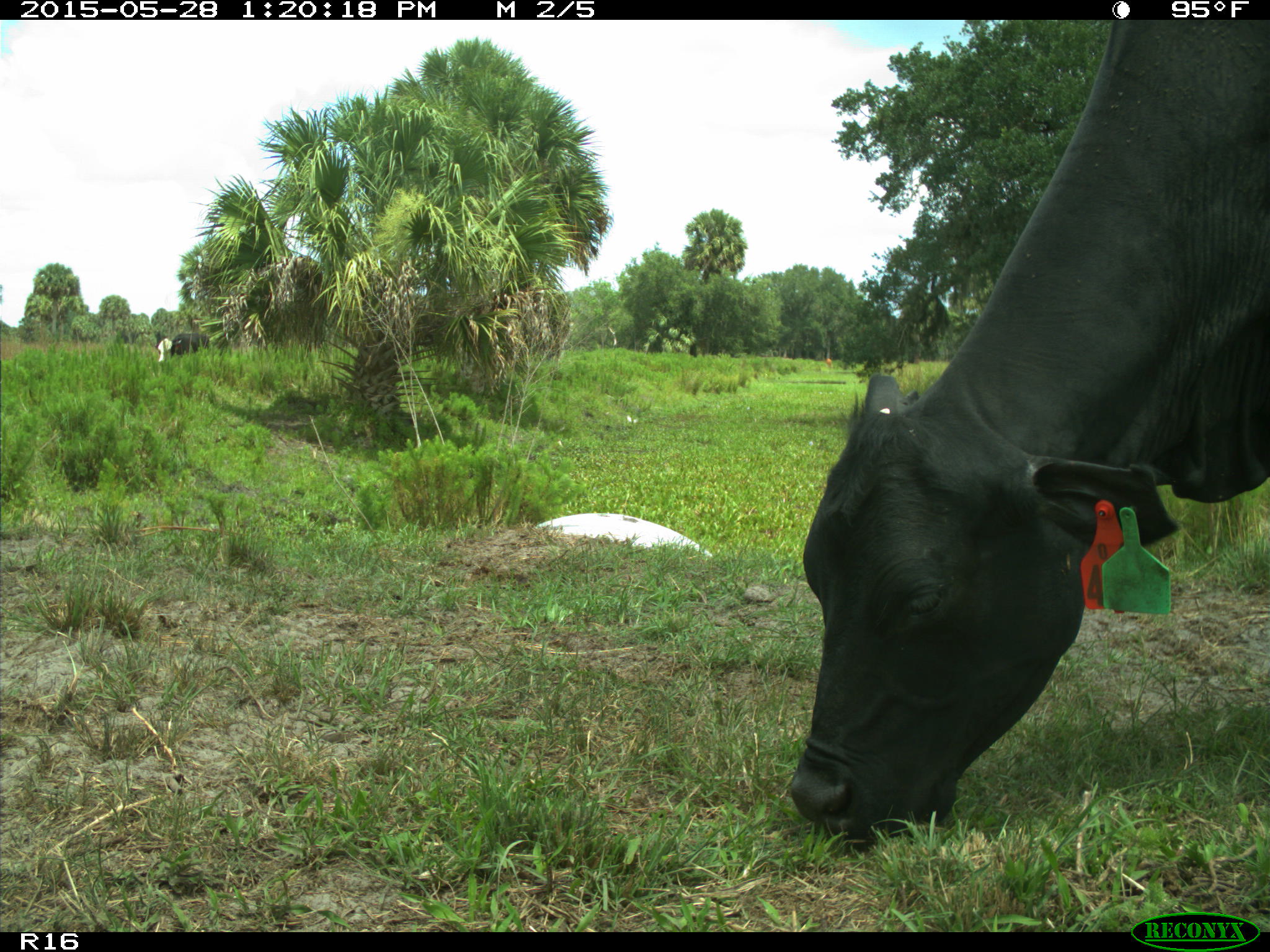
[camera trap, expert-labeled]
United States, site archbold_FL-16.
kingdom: Animalia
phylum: Chordata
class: Mammalia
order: Artiodactyla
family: Bovidae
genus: Bos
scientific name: Bos taurus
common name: domestic cow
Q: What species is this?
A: Bos taurus (domestic cow).